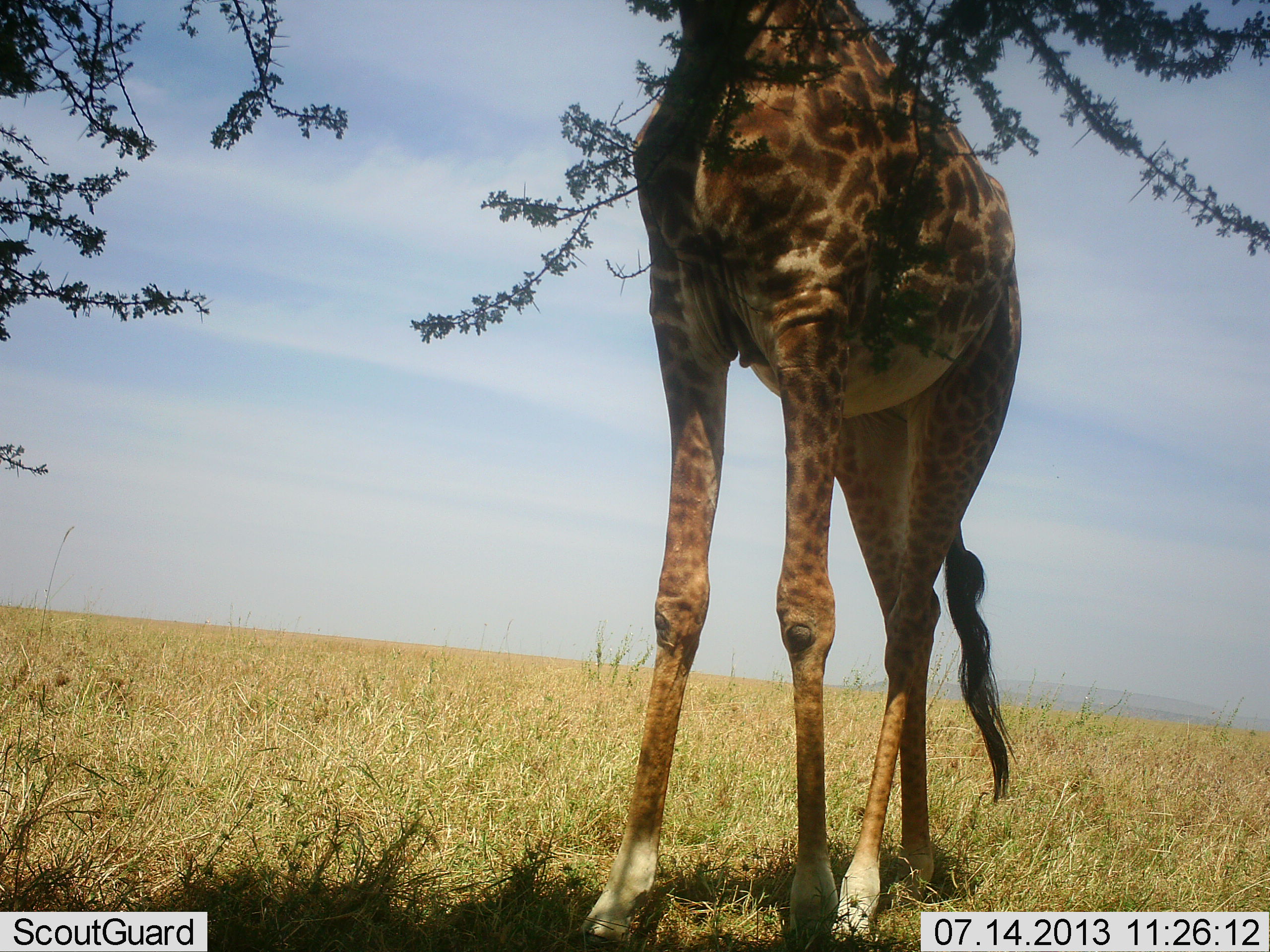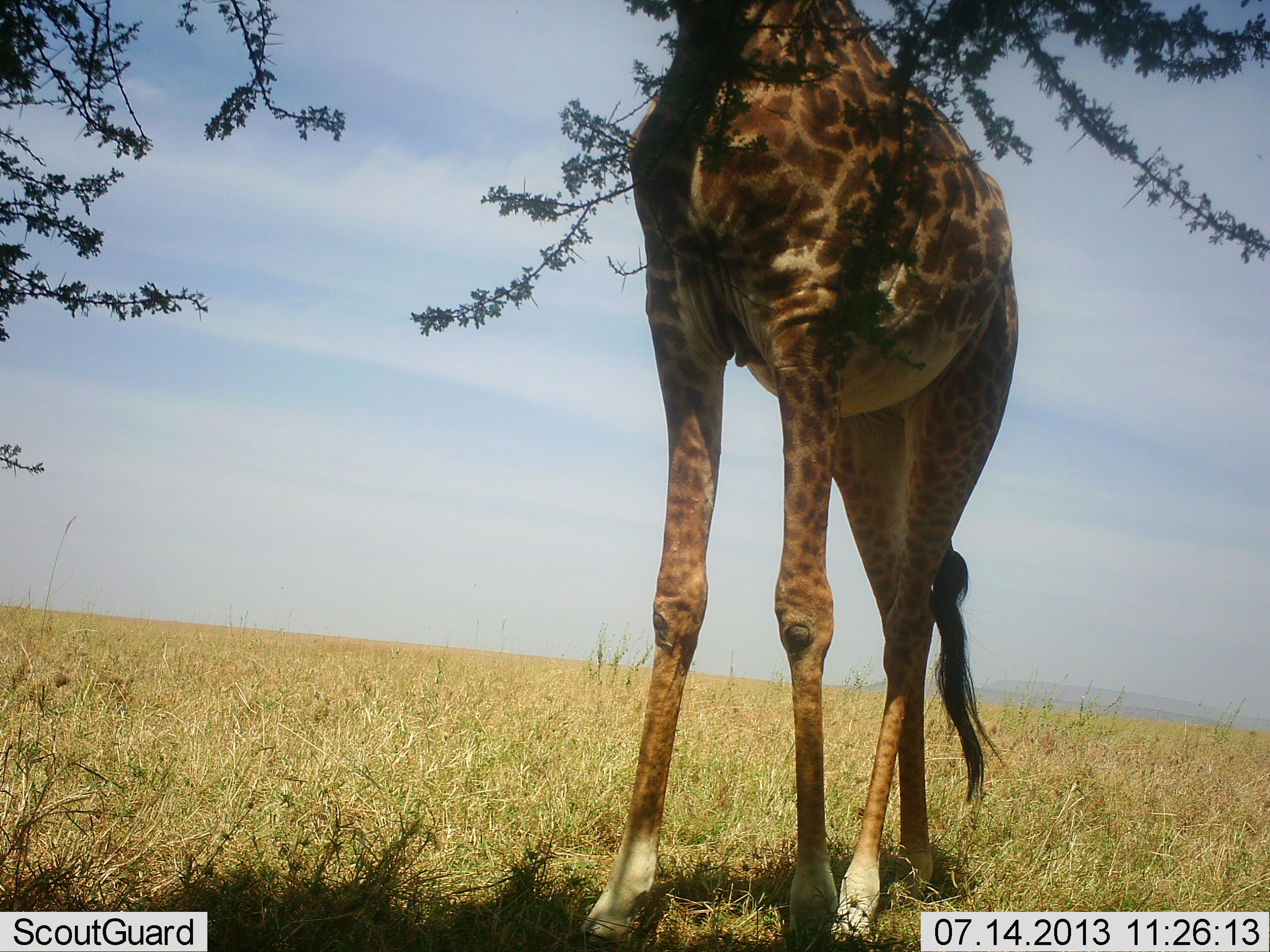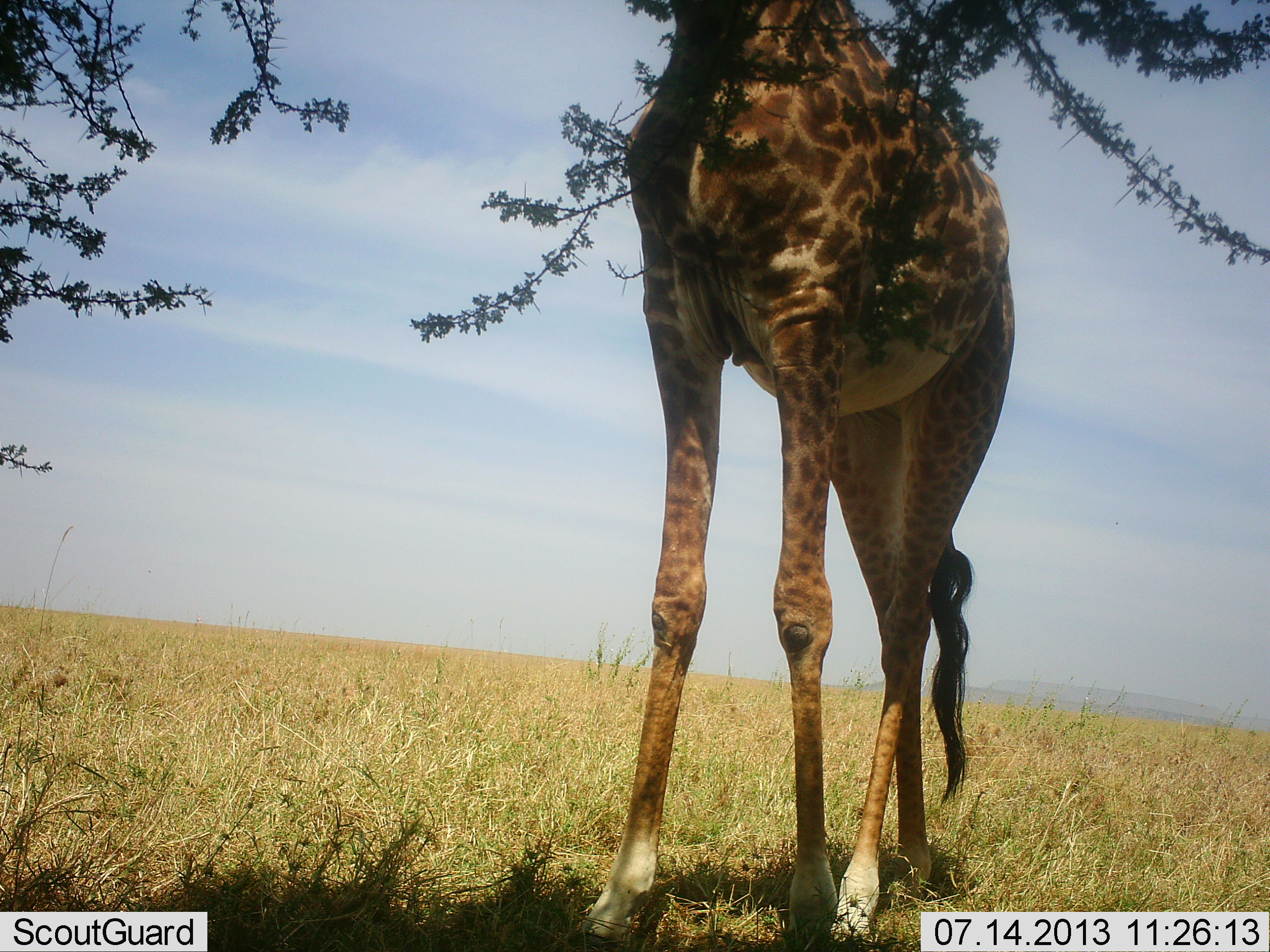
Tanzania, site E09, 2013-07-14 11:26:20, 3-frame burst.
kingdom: Animalia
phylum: Chordata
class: Mammalia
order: Artiodactyla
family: Giraffidae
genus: Giraffa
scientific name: Giraffa camelopardalis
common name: giraffe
Giraffe (Giraffa camelopardalis), count 1. Behavior (volunteer vote fractions): standing 80%, resting 0%, moving 0%, interacting 0%. Young present (vote fraction): 0%. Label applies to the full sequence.